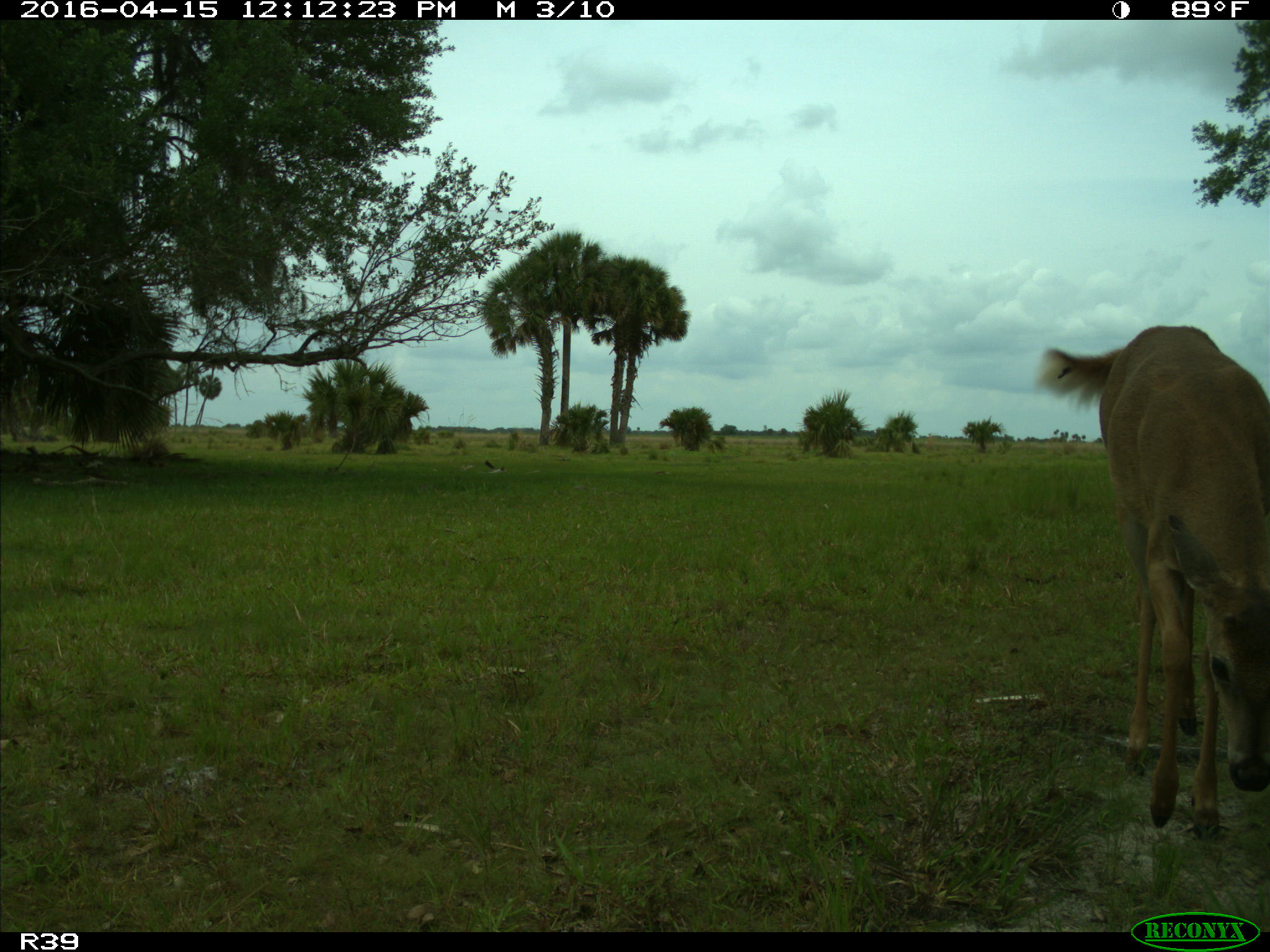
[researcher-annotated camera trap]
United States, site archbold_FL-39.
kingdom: Animalia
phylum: Chordata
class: Mammalia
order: Artiodactyla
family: Cervidae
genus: Odocoileus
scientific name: Odocoileus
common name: deer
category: unidentified deer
Unidentified deer (deer) (Odocoileus).